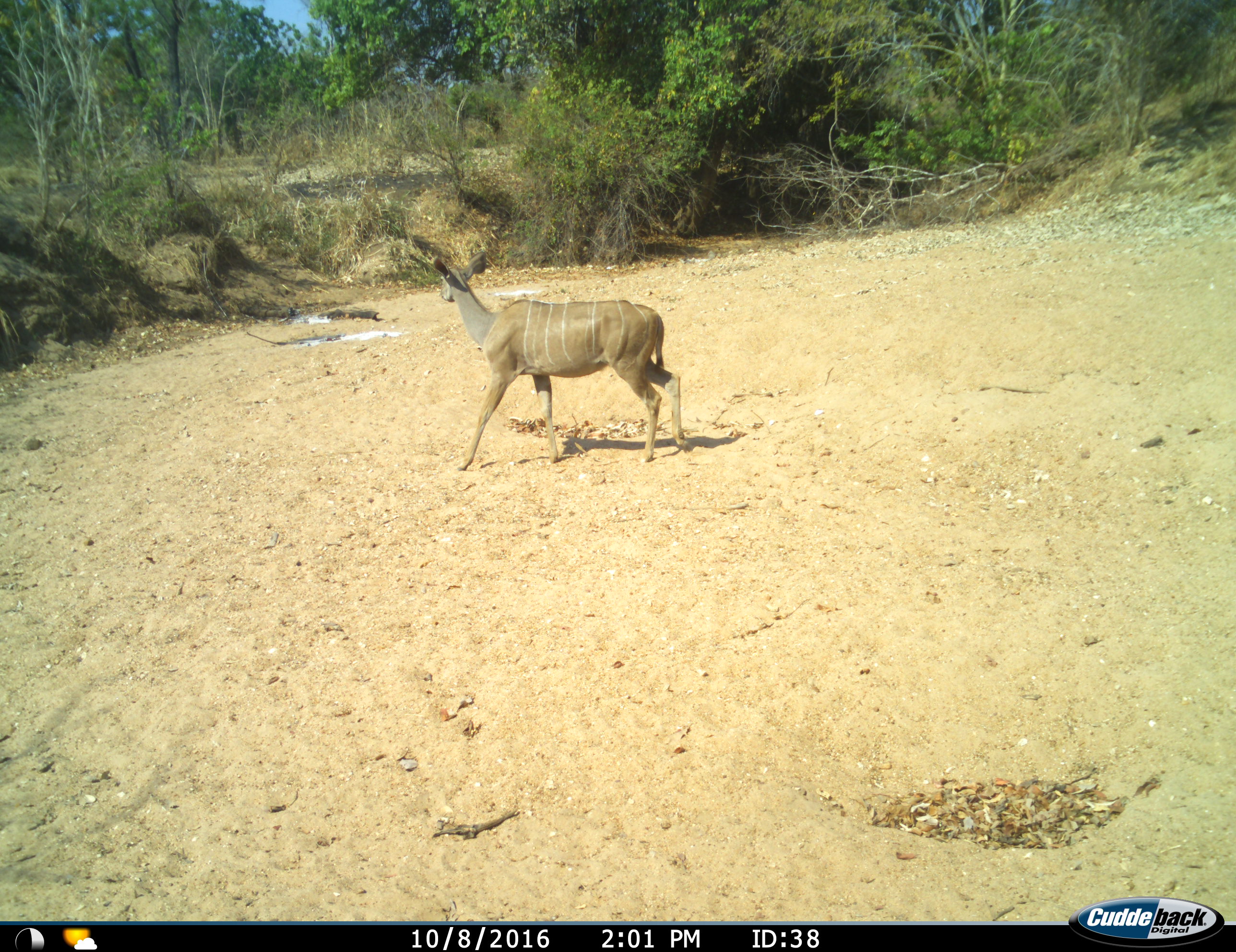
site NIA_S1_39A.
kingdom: Animalia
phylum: Chordata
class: Mammalia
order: Artiodactyla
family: Bovidae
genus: Tragelaphus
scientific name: Tragelaphus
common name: kudu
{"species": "kudu (Tragelaphus)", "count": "1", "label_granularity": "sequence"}